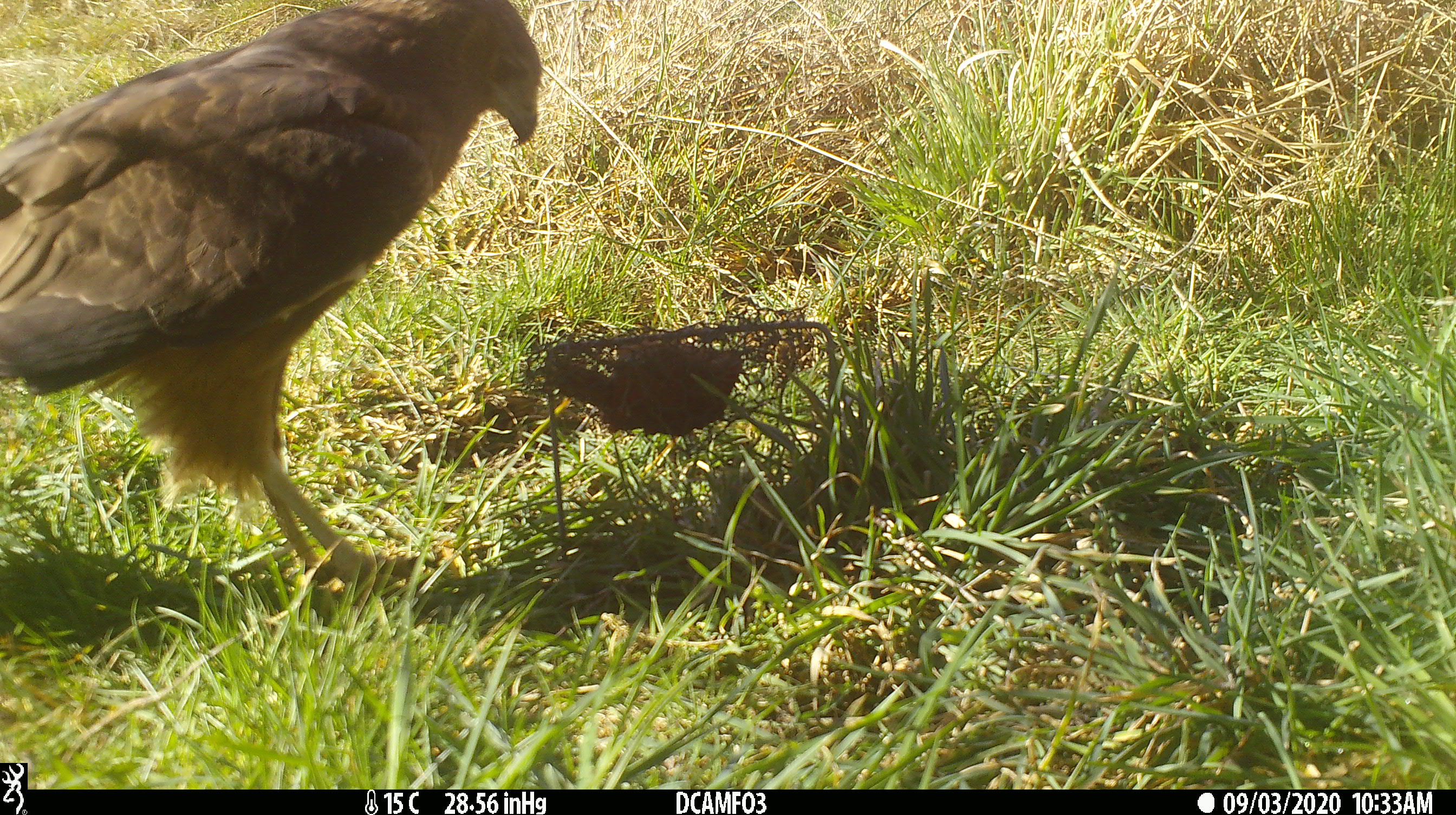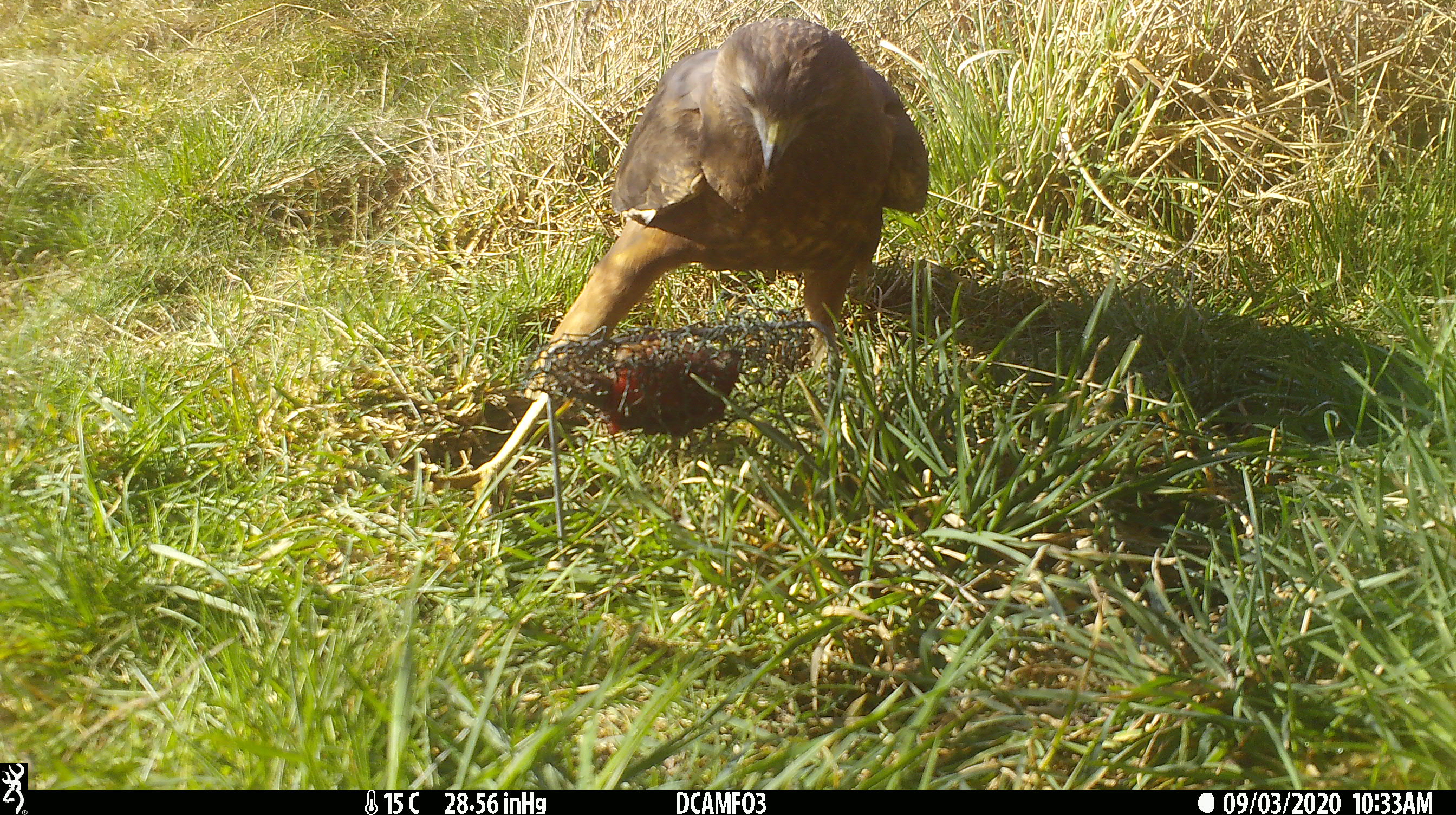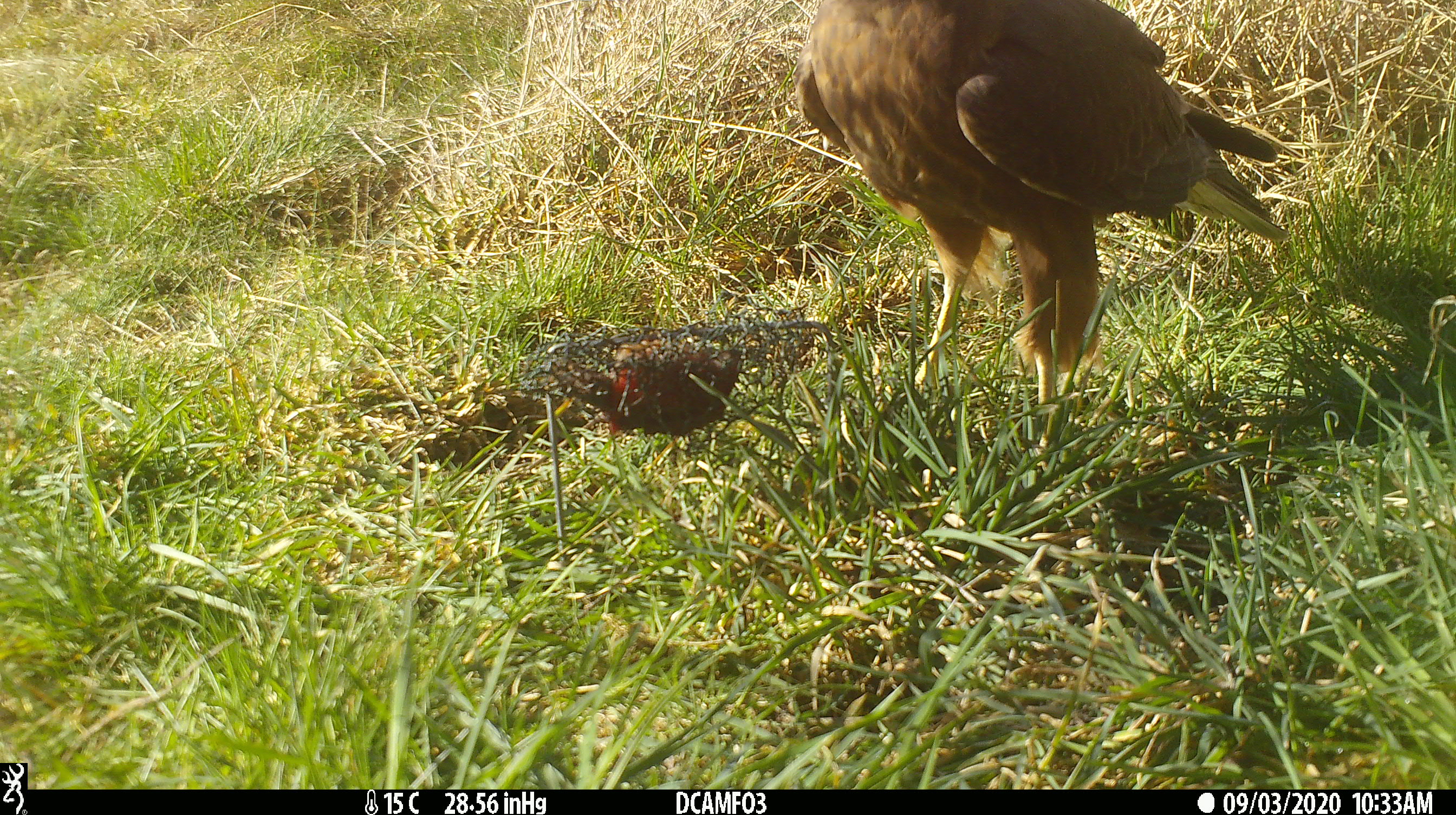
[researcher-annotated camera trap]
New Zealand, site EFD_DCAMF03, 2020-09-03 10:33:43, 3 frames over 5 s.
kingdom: Animalia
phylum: Chordata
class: Aves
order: Accipitriformes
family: Accipitridae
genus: Circus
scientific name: Circus approximans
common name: swamp harrier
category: harrier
Harrier (swamp harrier) (Circus approximans).